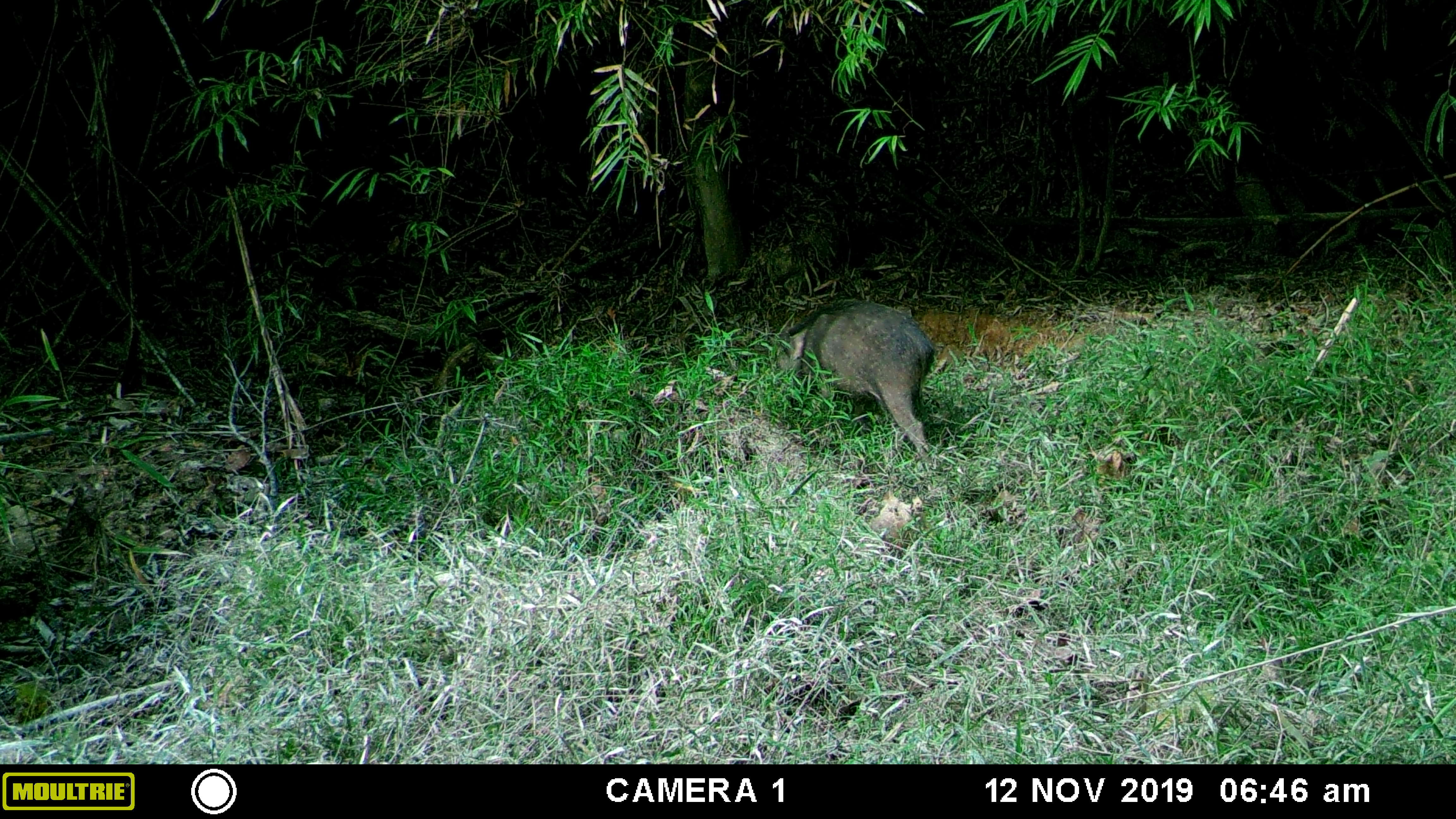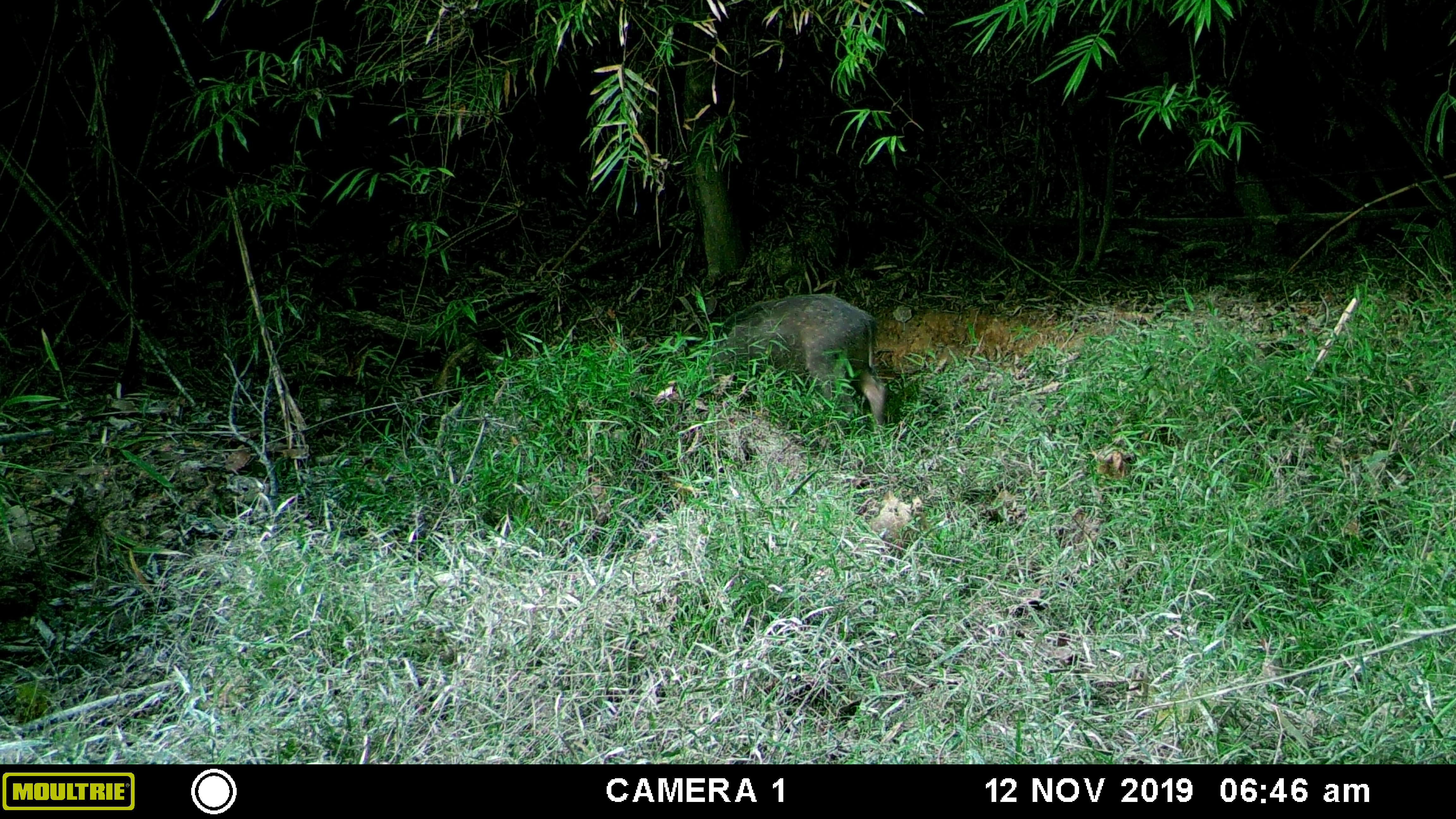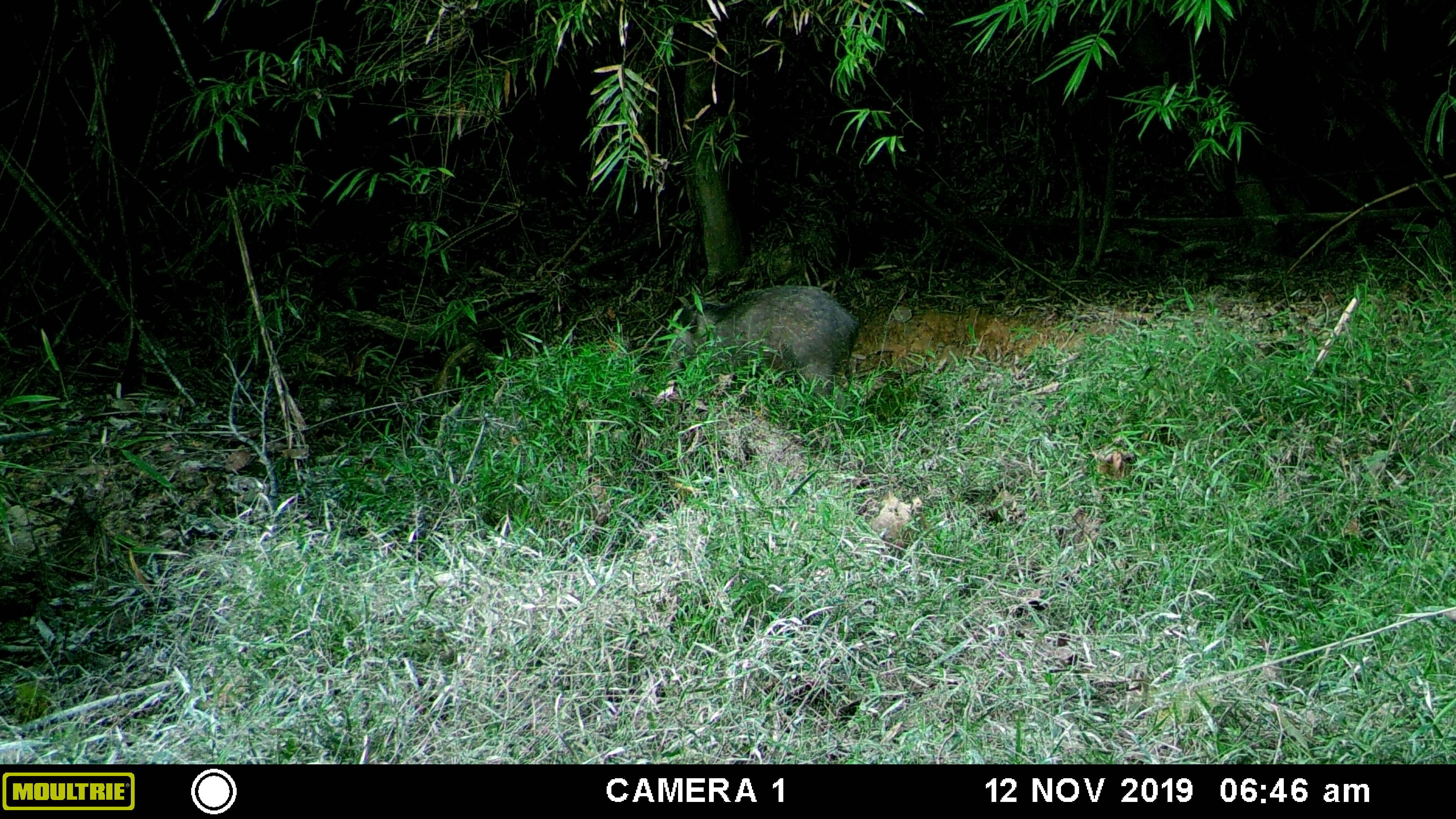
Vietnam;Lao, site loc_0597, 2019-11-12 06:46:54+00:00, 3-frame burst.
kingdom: Animalia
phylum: Chordata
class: Mammalia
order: Artiodactyla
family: Suidae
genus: Sus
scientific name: Sus scrofa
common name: eurasian wild pig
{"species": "eurasian wild pig (Sus scrofa)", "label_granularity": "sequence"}